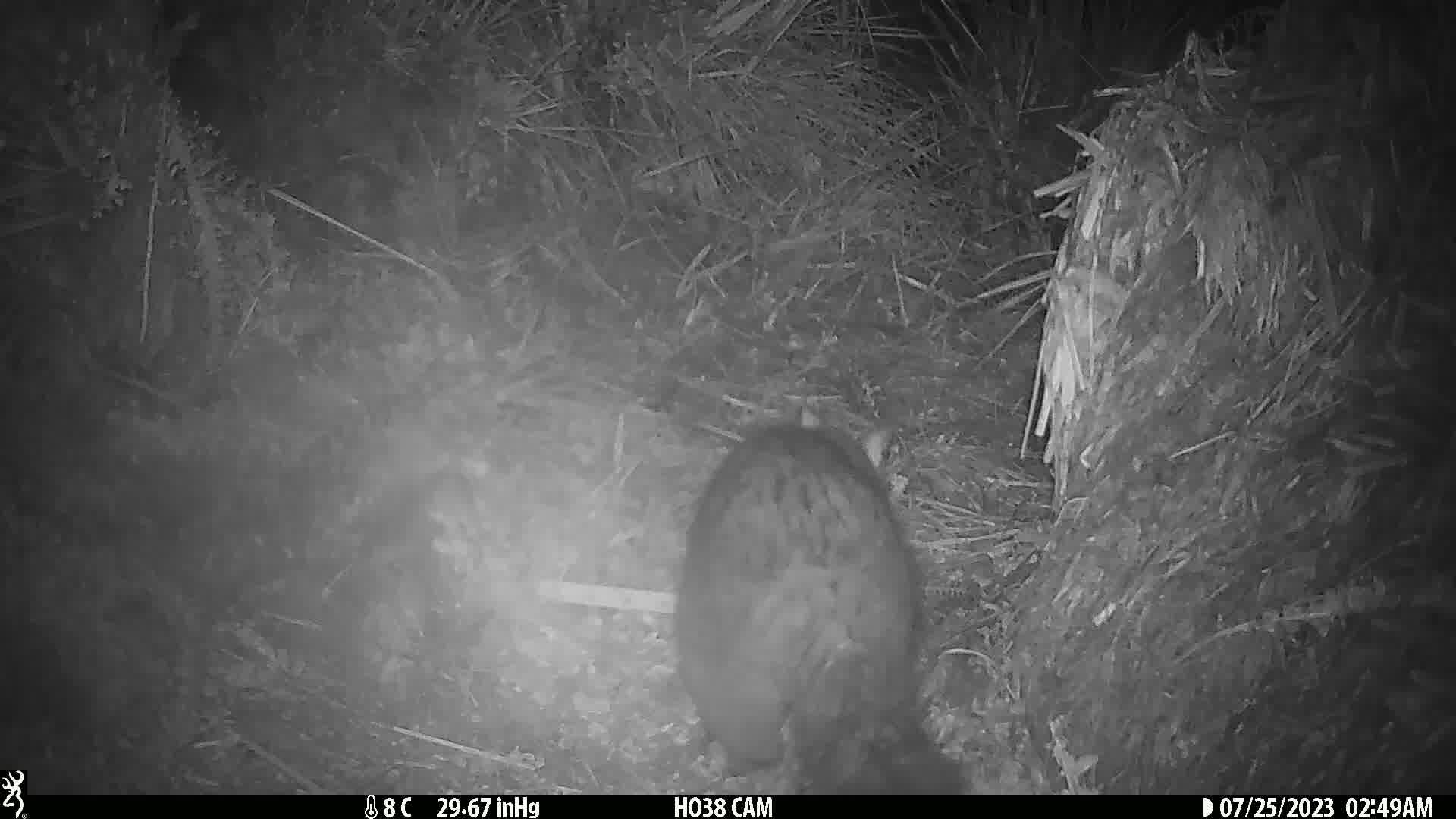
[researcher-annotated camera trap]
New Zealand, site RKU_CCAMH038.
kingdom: Animalia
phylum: Chordata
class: Mammalia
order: Diprotodontia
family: Phalangeridae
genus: Trichosurus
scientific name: Trichosurus vulpecula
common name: common brushtail possum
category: possum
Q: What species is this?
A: Possum (common brushtail possum) (Trichosurus vulpecula).